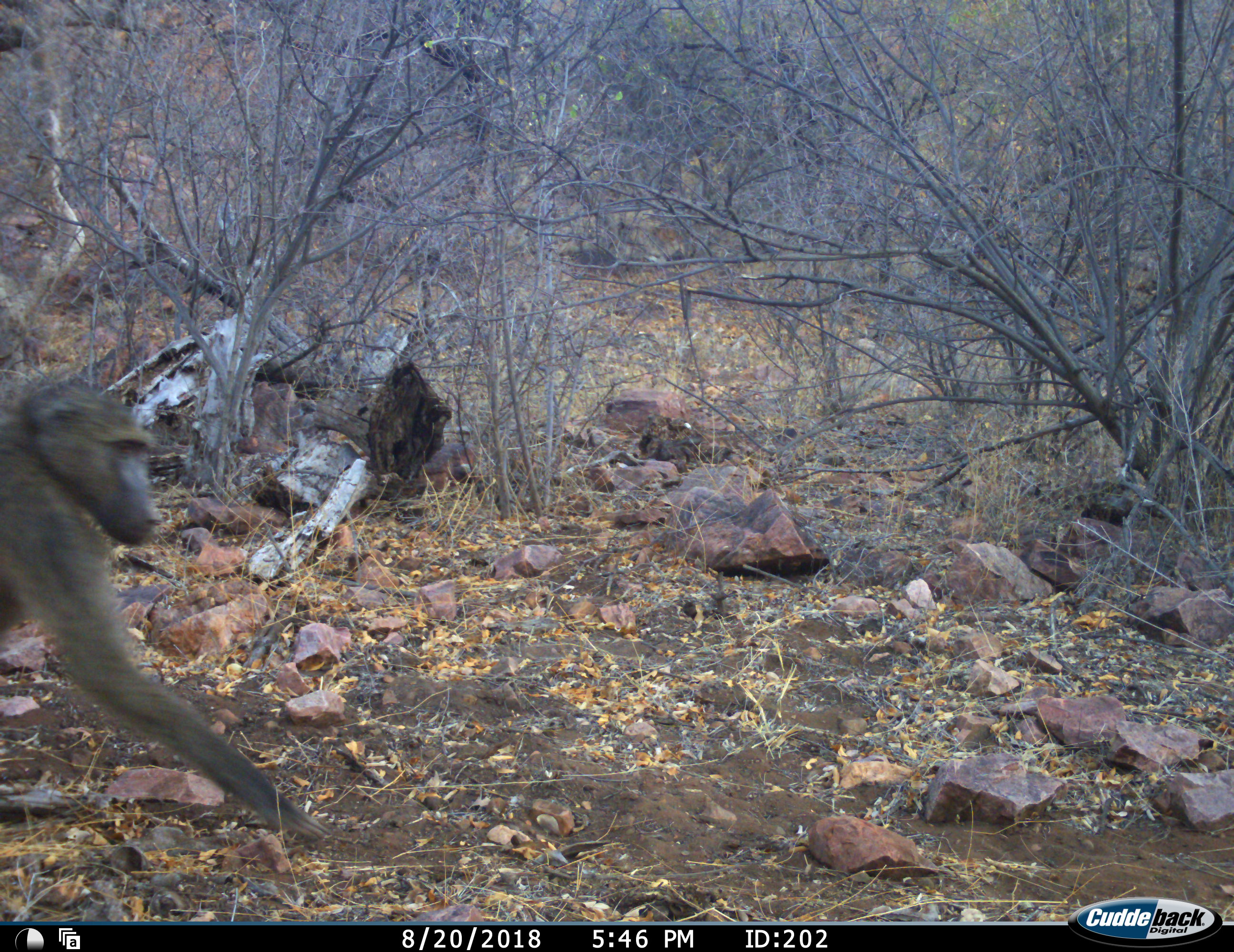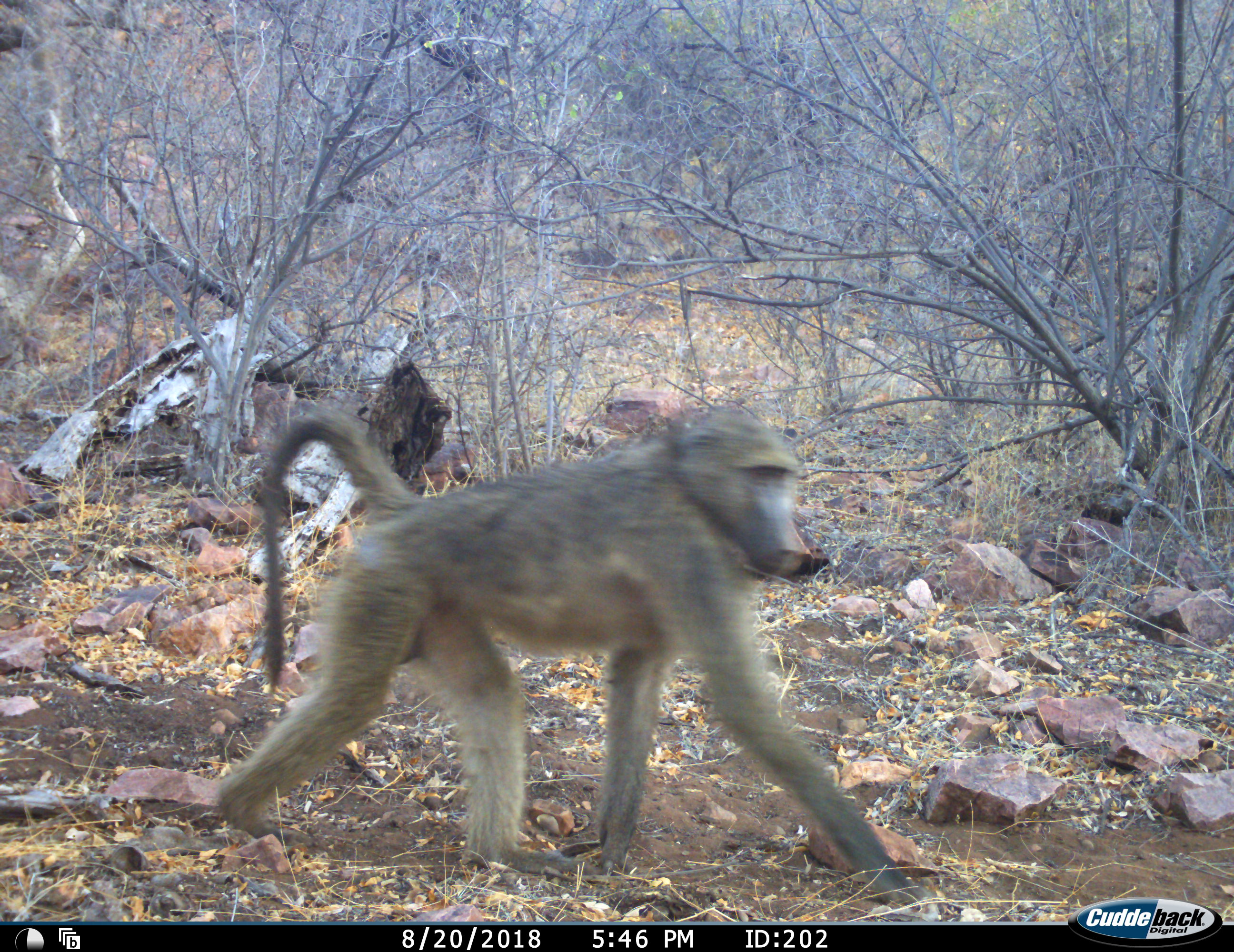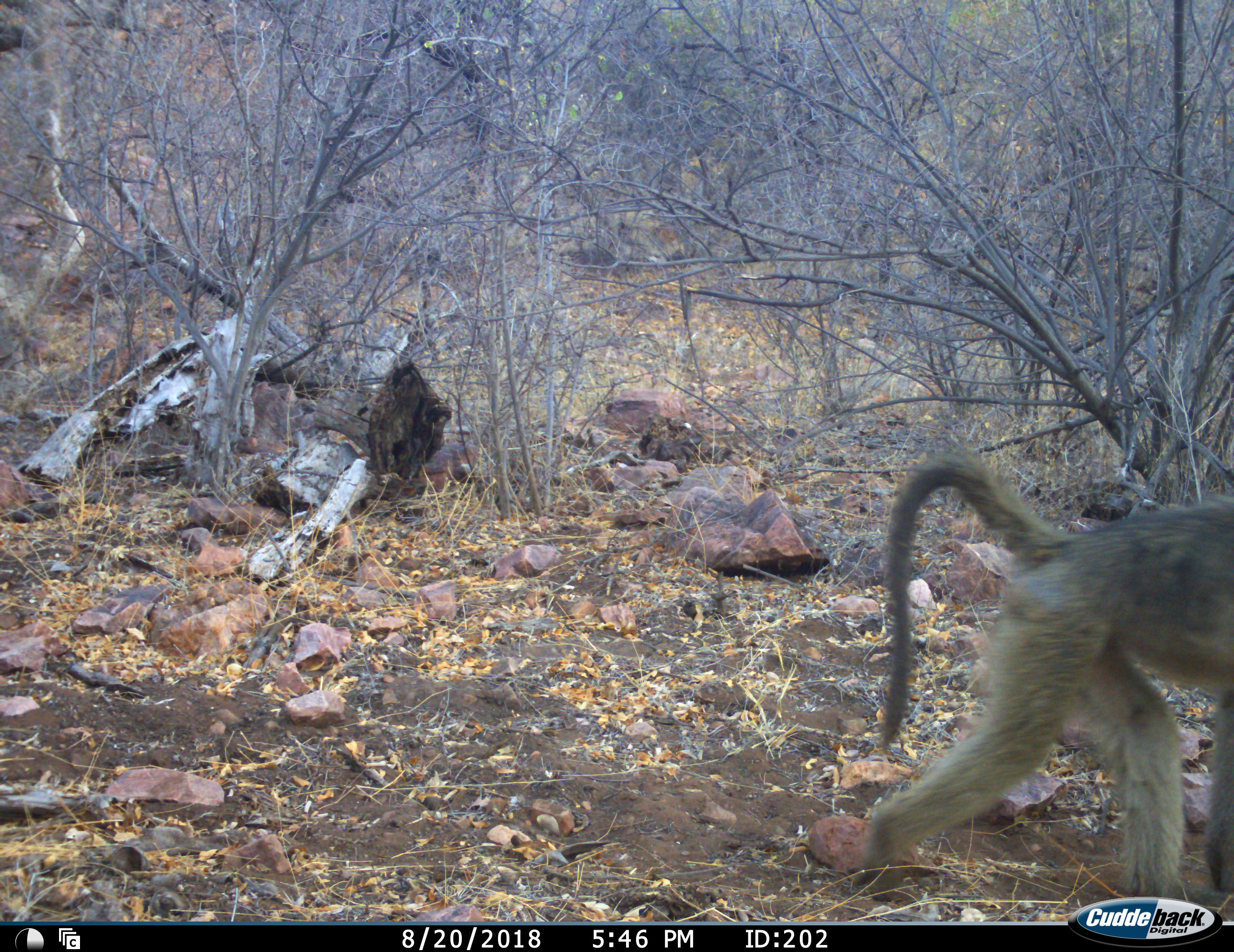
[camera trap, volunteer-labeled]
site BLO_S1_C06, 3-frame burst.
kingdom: Animalia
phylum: Chordata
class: Mammalia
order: Primates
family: Cercopithecidae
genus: Papio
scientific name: Papio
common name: baboon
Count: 1.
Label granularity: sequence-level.